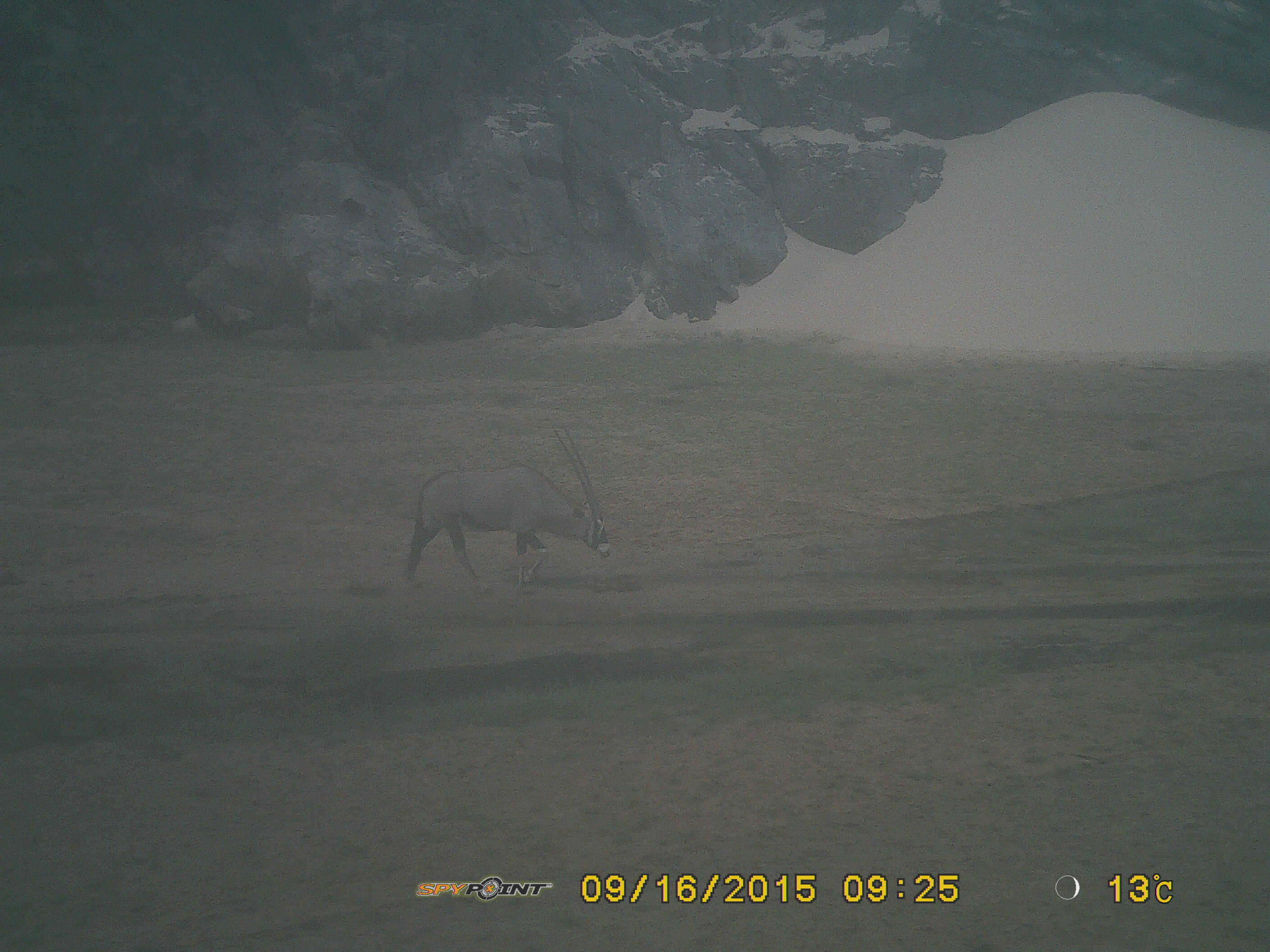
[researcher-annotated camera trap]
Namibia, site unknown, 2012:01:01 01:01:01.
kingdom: Animalia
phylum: Chordata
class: Mammalia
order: Artiodactyla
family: Bovidae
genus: Oryx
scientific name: Oryx gazella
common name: gemsbok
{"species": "Oryx gazella (gemsbok)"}